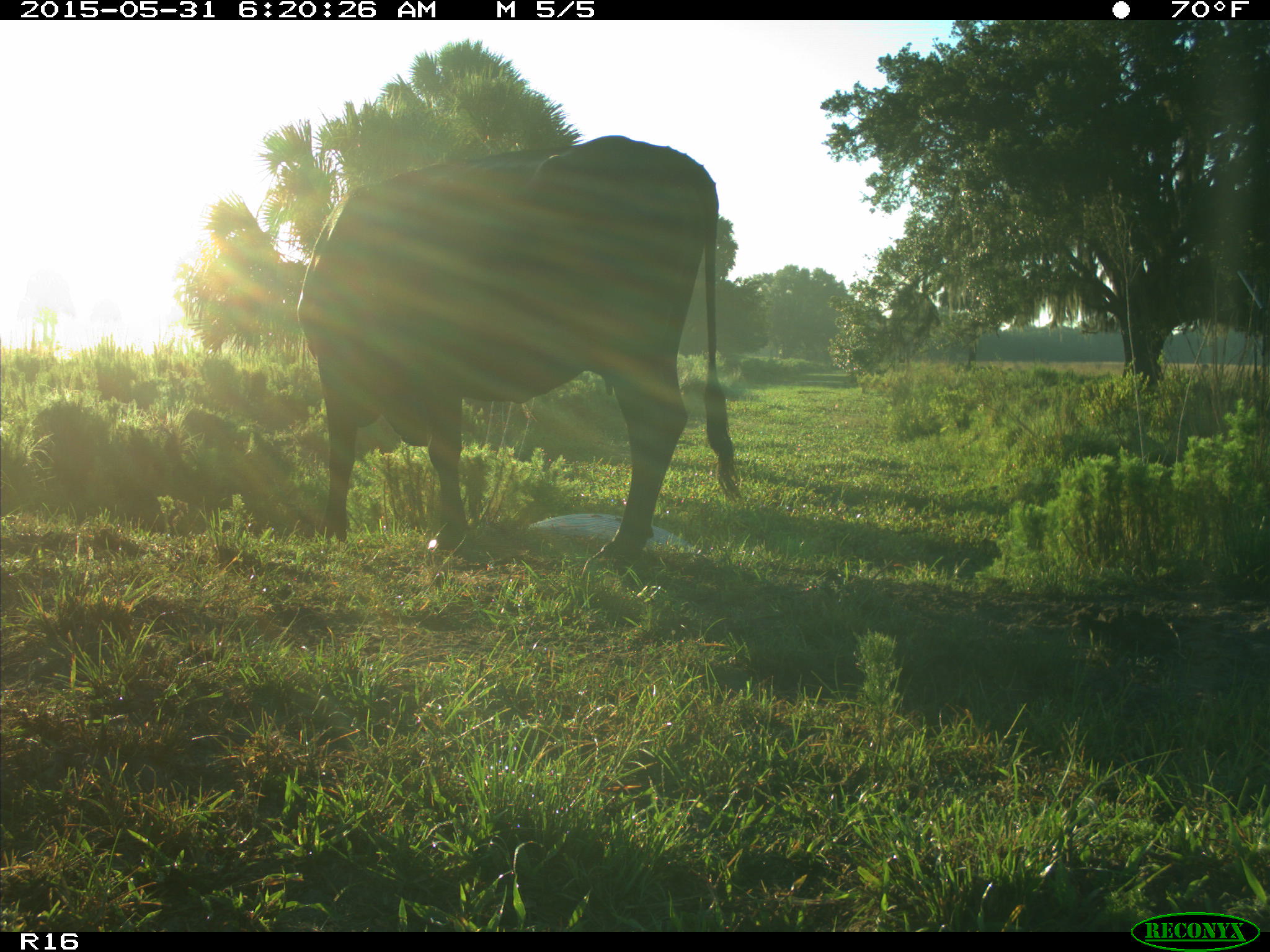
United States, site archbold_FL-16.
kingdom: Animalia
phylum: Chordata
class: Mammalia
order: Artiodactyla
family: Bovidae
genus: Bos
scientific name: Bos taurus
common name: domestic cow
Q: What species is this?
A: Bos taurus (domestic cow).